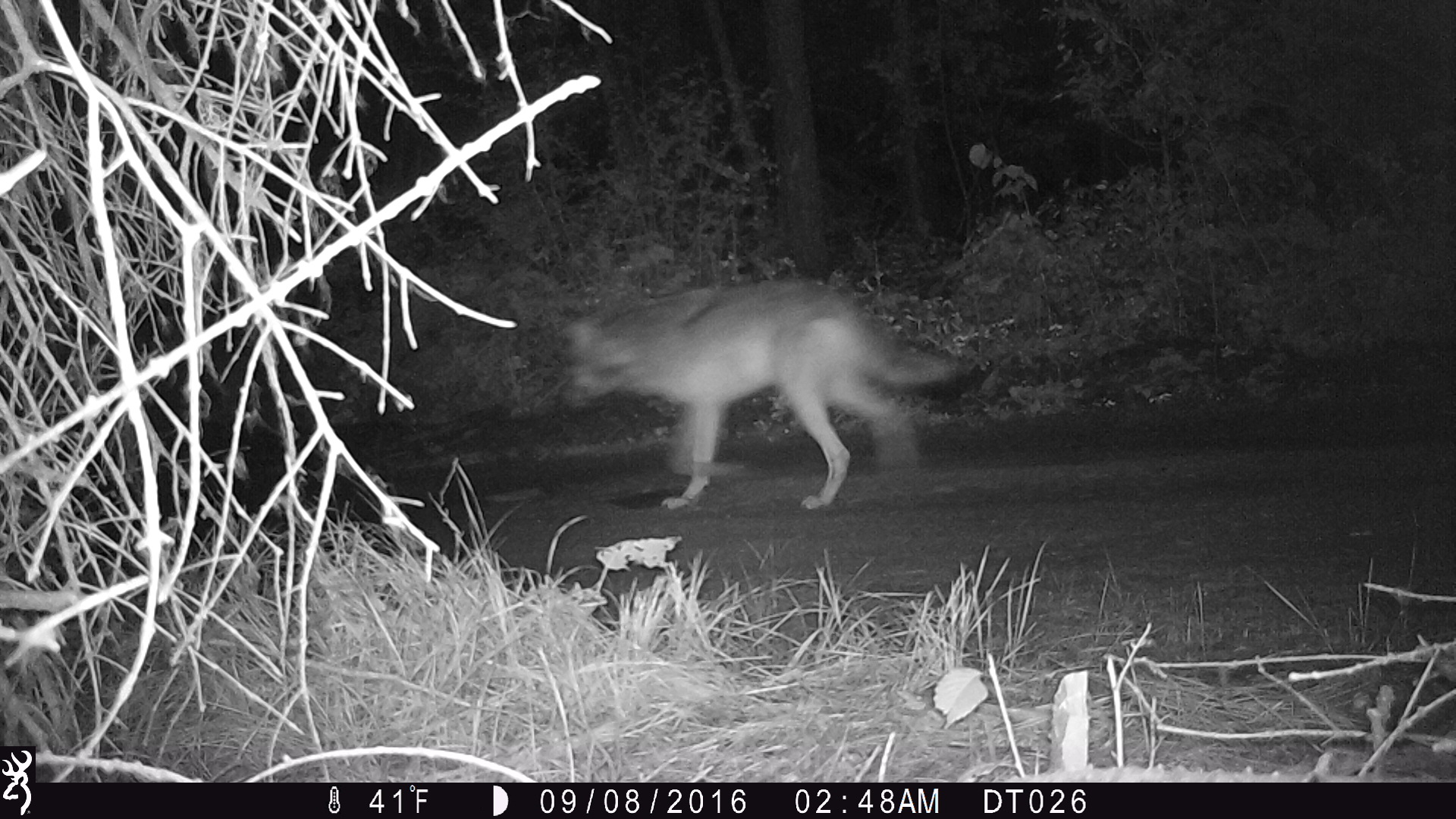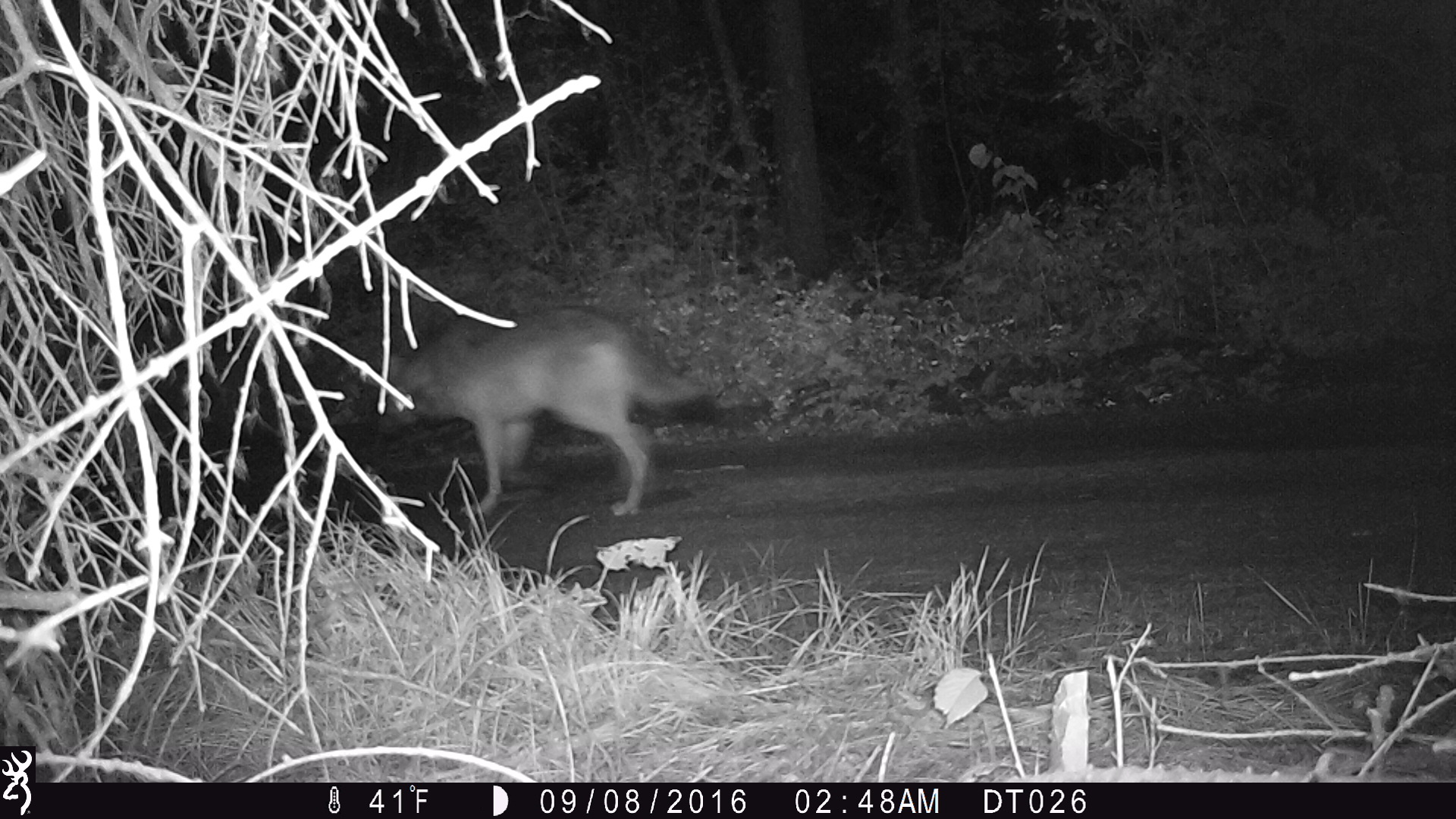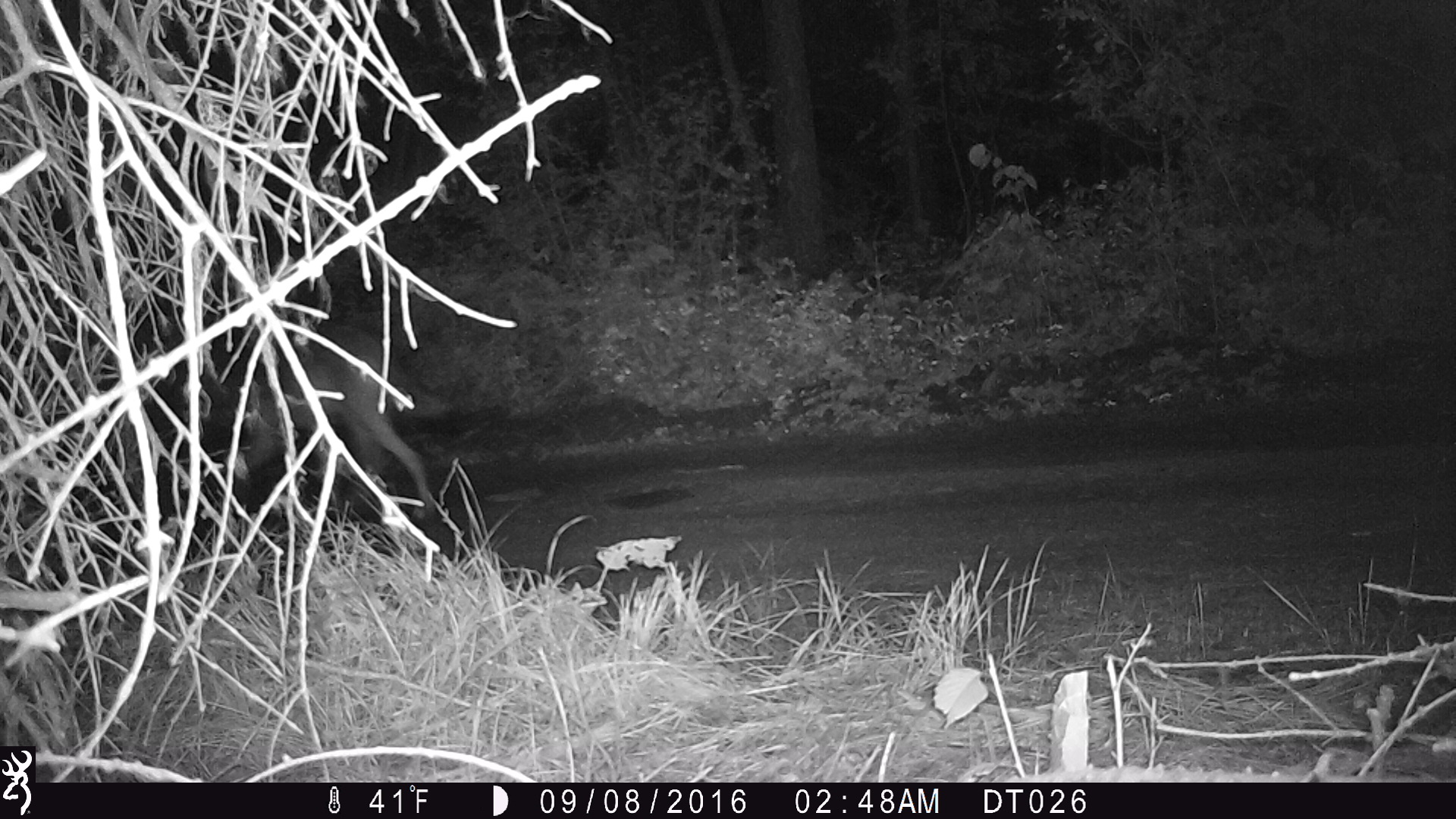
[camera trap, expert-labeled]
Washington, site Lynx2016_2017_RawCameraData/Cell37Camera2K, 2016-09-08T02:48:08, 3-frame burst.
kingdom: Animalia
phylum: Chordata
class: Mammalia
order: Carnivora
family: Canidae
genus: Canis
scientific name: Canis lupus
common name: gray wolf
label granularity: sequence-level